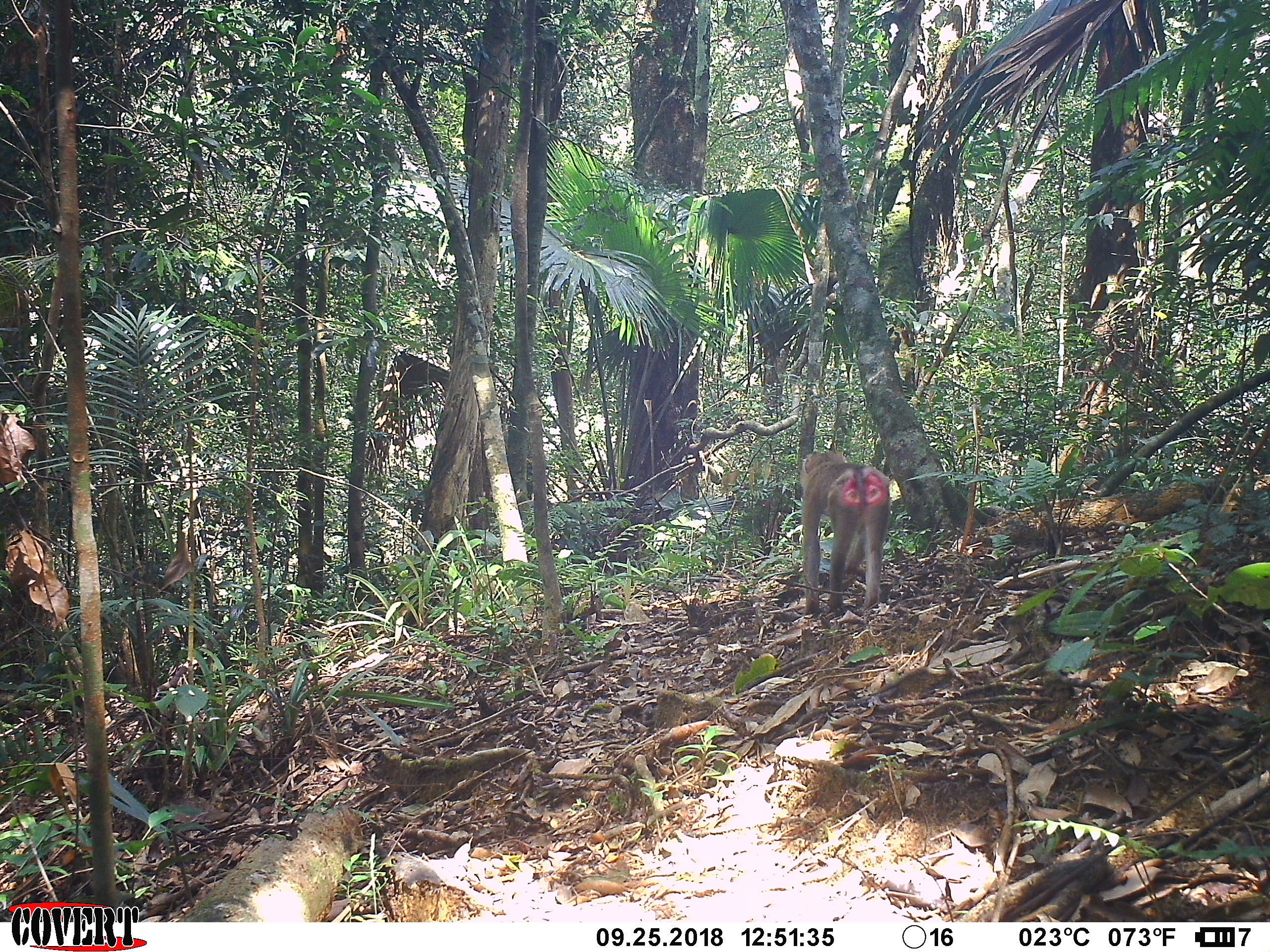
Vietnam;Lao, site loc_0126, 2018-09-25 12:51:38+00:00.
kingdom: Animalia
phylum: Chordata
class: Mammalia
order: Primates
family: Cercopithecidae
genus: Macaca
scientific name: Macaca nemestrina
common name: pig-tailed macaque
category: pig tailed macaque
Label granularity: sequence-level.